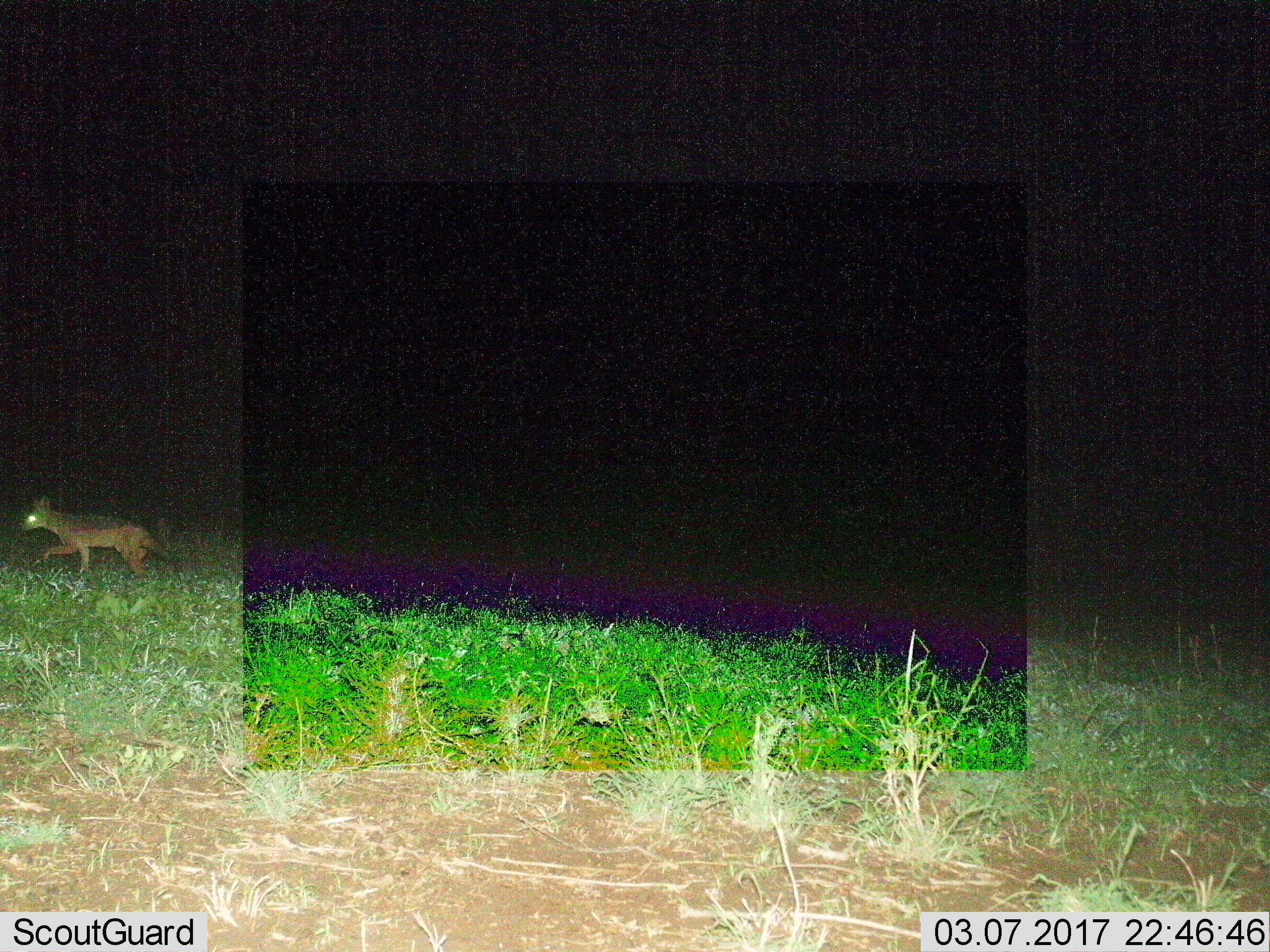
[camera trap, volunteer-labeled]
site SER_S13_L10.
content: unidentified animal